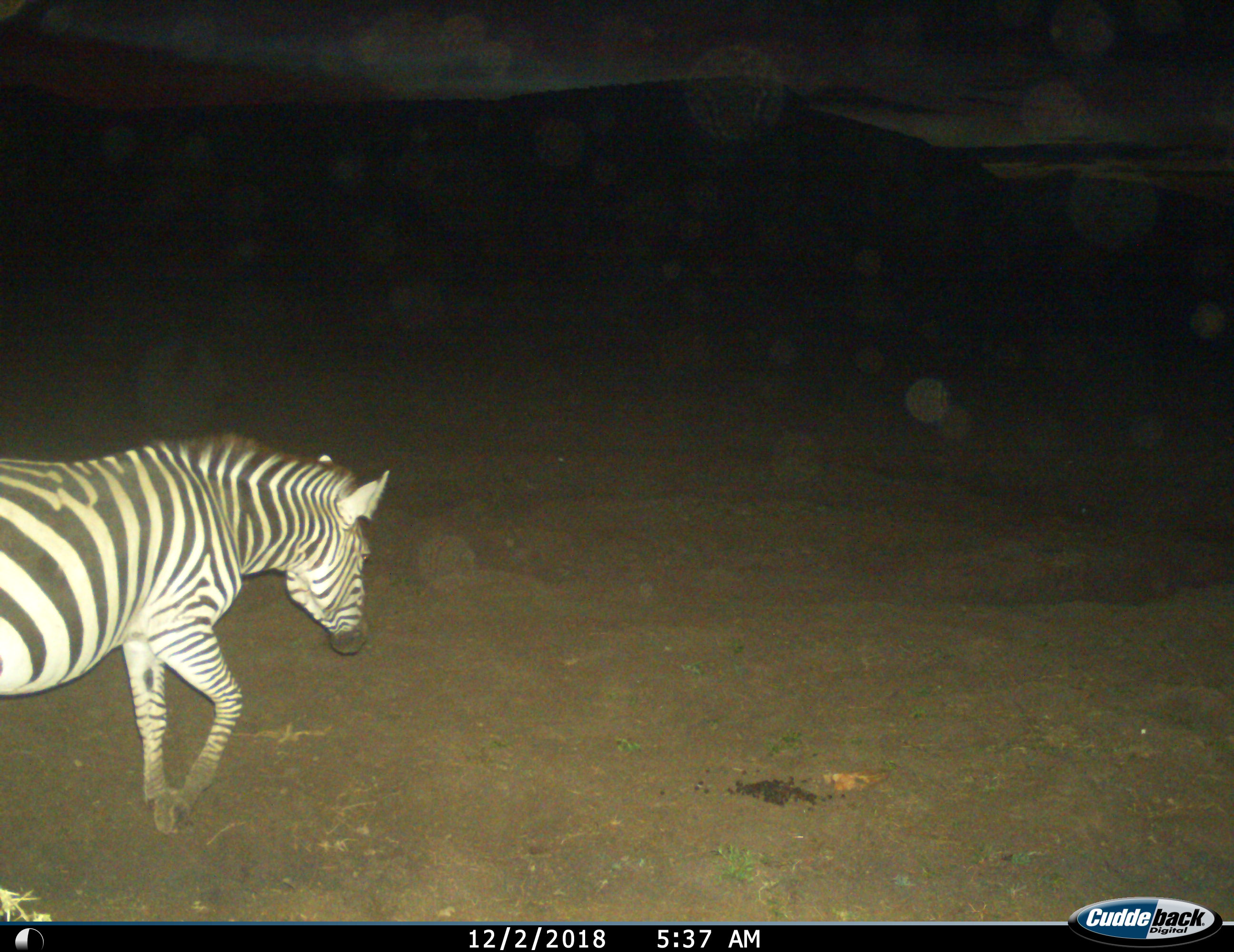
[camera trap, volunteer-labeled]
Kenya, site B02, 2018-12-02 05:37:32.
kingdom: Animalia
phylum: Chordata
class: Mammalia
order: Perissodactyla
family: Equidae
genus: Equus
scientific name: Equus quagga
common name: plains zebra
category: zebra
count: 1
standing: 22%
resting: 0%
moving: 89%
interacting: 0%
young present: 0%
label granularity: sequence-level